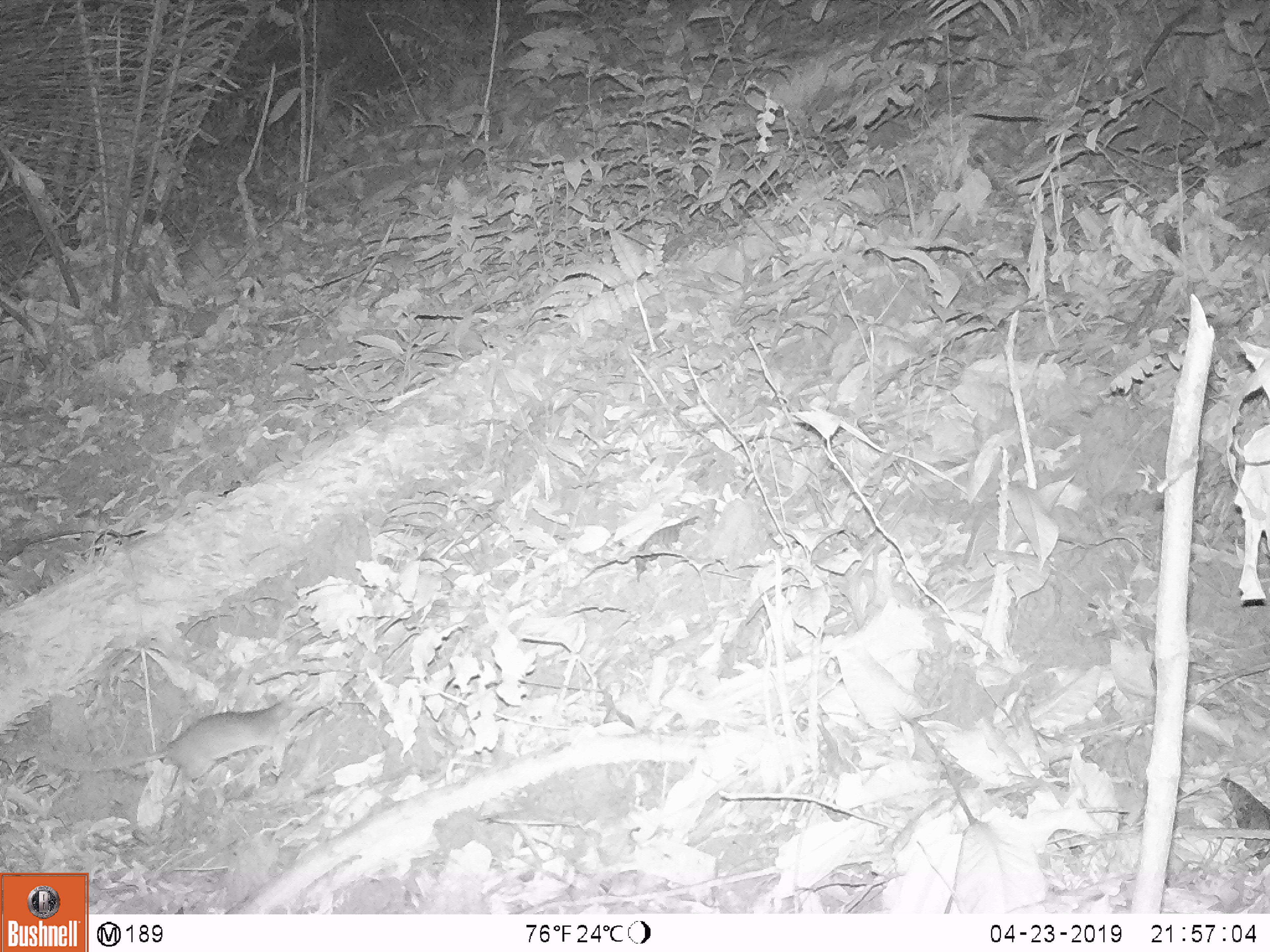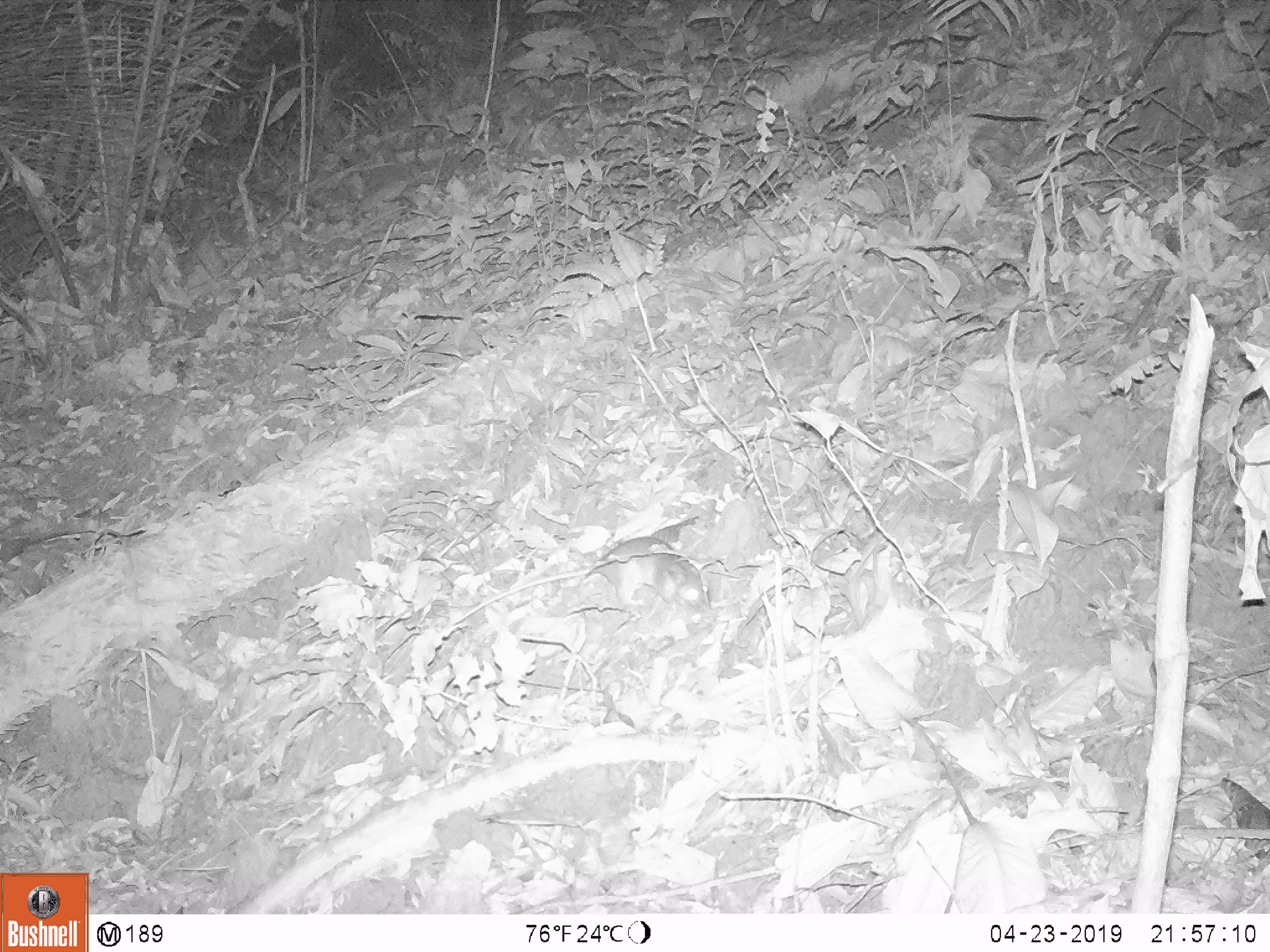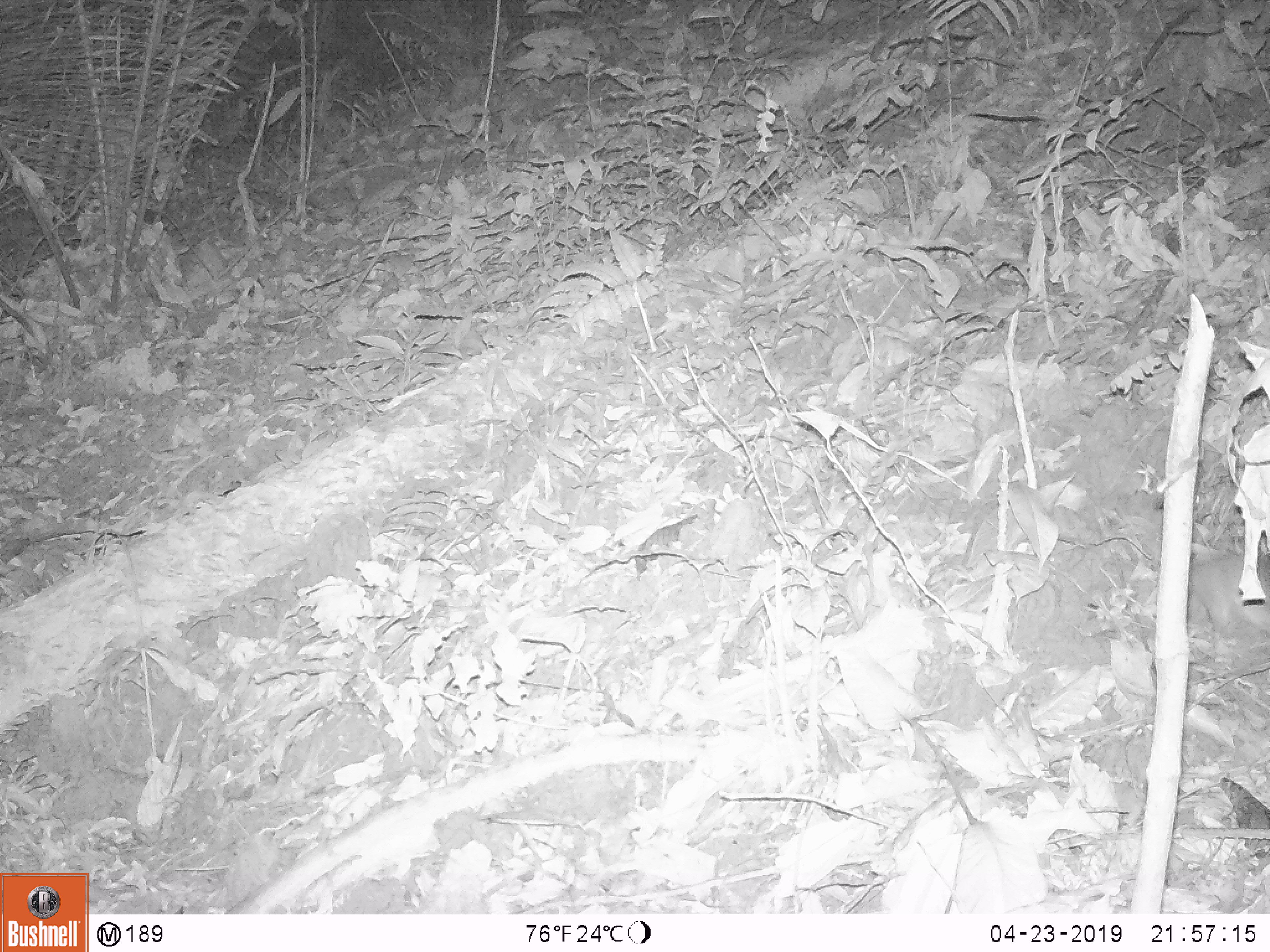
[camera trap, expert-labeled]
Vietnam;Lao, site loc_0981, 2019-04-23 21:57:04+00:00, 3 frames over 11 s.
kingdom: Animalia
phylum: Chordata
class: Mammalia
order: Rodentia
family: Muridae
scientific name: Muridae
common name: old-world mice and rats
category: unidentified murid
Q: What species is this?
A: Unidentified murid (old-world mice and rats) (Muridae).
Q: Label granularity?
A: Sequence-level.